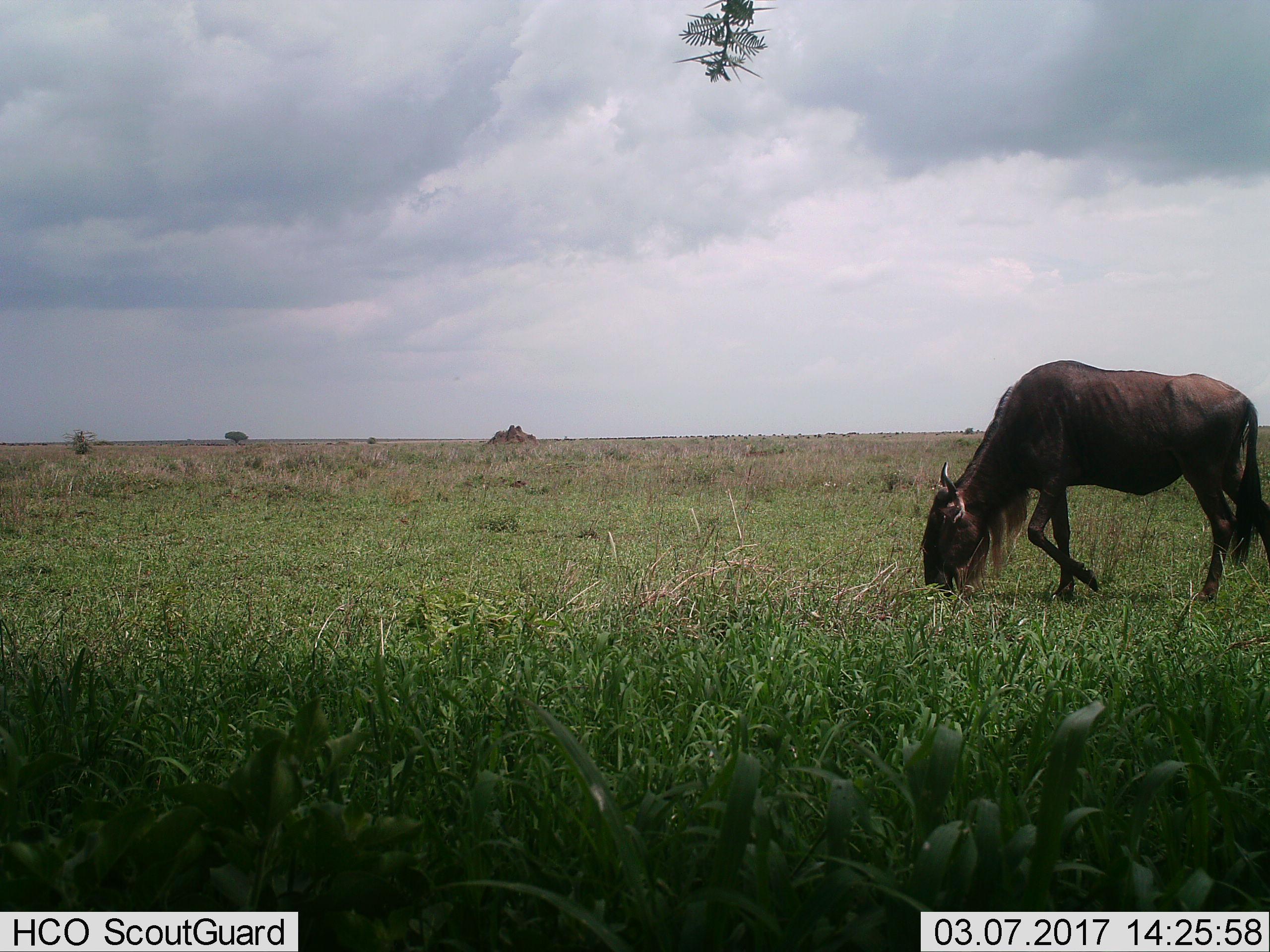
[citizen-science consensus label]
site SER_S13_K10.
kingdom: Animalia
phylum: Chordata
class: Mammalia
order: Artiodactyla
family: Bovidae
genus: Connochaetes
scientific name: Connochaetes taurinus taurinus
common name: blue wildebeest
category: wildebeestblue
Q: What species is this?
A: Wildebeestblue (blue wildebeest) (Connochaetes taurinus taurinus).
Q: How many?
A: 1.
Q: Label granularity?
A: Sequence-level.